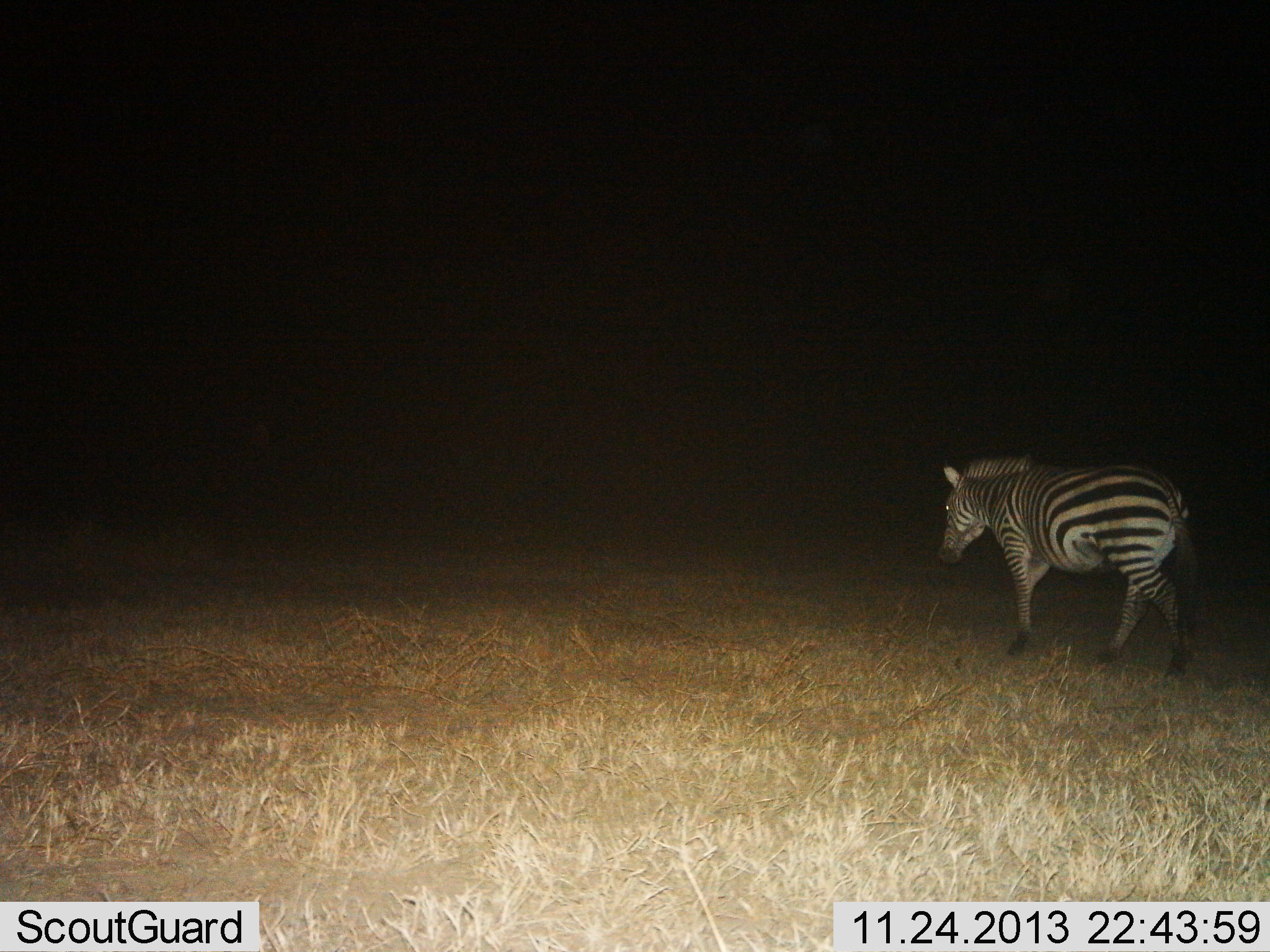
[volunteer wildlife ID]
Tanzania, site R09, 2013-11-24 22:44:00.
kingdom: Animalia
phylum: Chordata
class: Mammalia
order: Perissodactyla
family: Equidae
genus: Equus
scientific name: Equus quagga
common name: plains zebra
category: zebra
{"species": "zebra (plains zebra) (Equus quagga)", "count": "1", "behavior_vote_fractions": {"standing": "30%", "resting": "0%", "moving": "70%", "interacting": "0%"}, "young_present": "0%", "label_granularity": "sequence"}